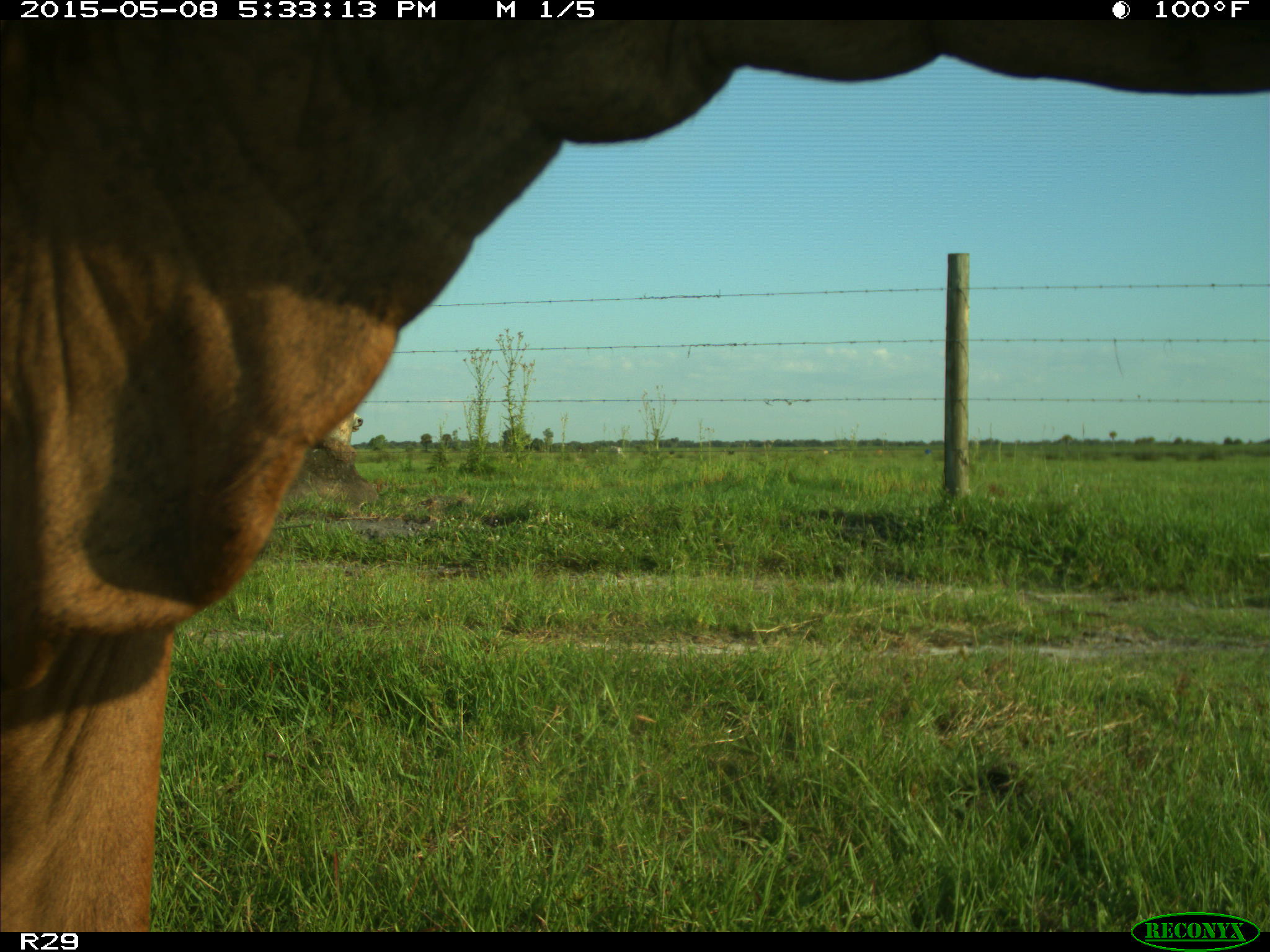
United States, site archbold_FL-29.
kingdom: Animalia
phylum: Chordata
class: Mammalia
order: Artiodactyla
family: Bovidae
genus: Bos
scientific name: Bos taurus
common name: domestic cow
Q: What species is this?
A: Bos taurus (domestic cow).